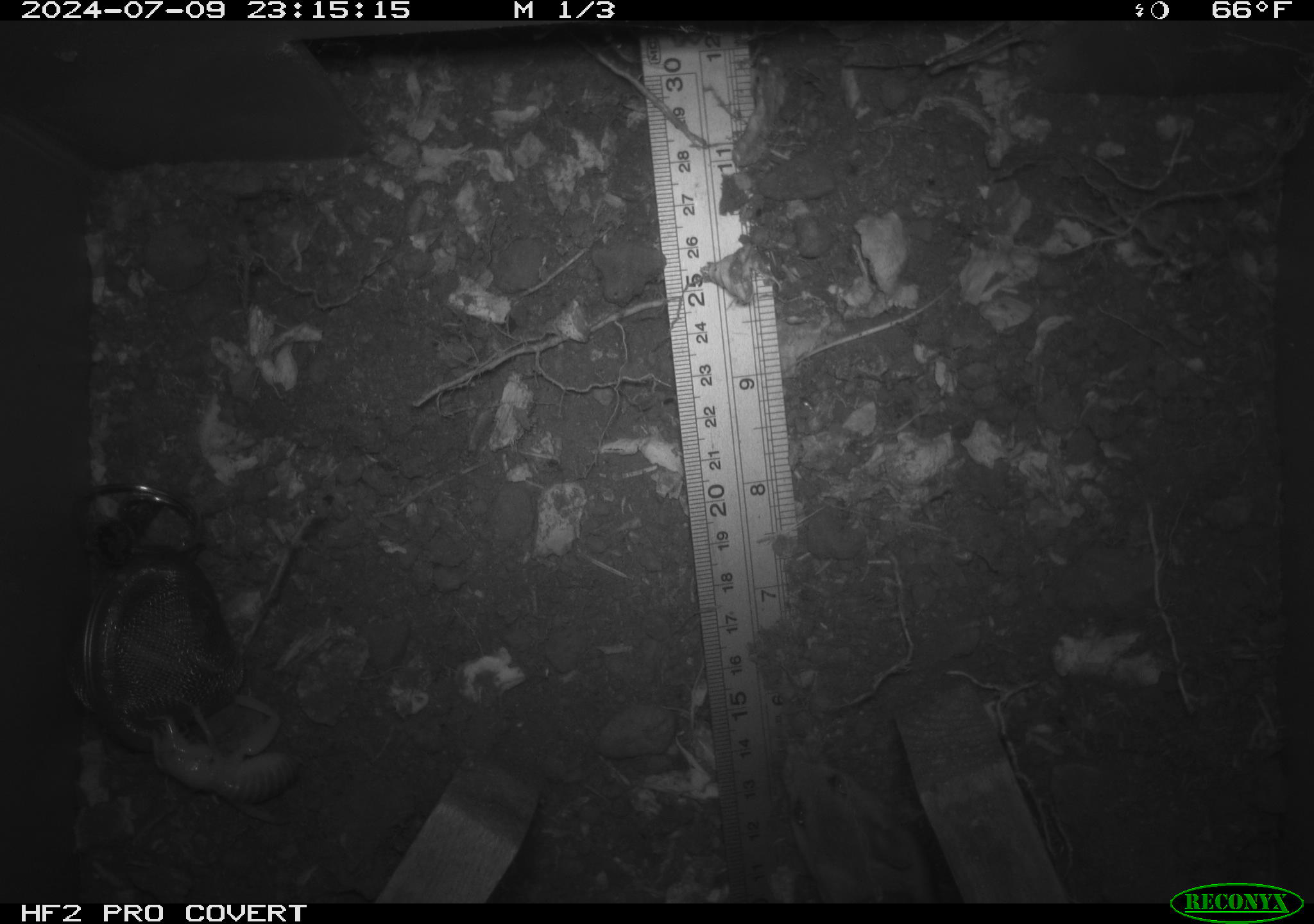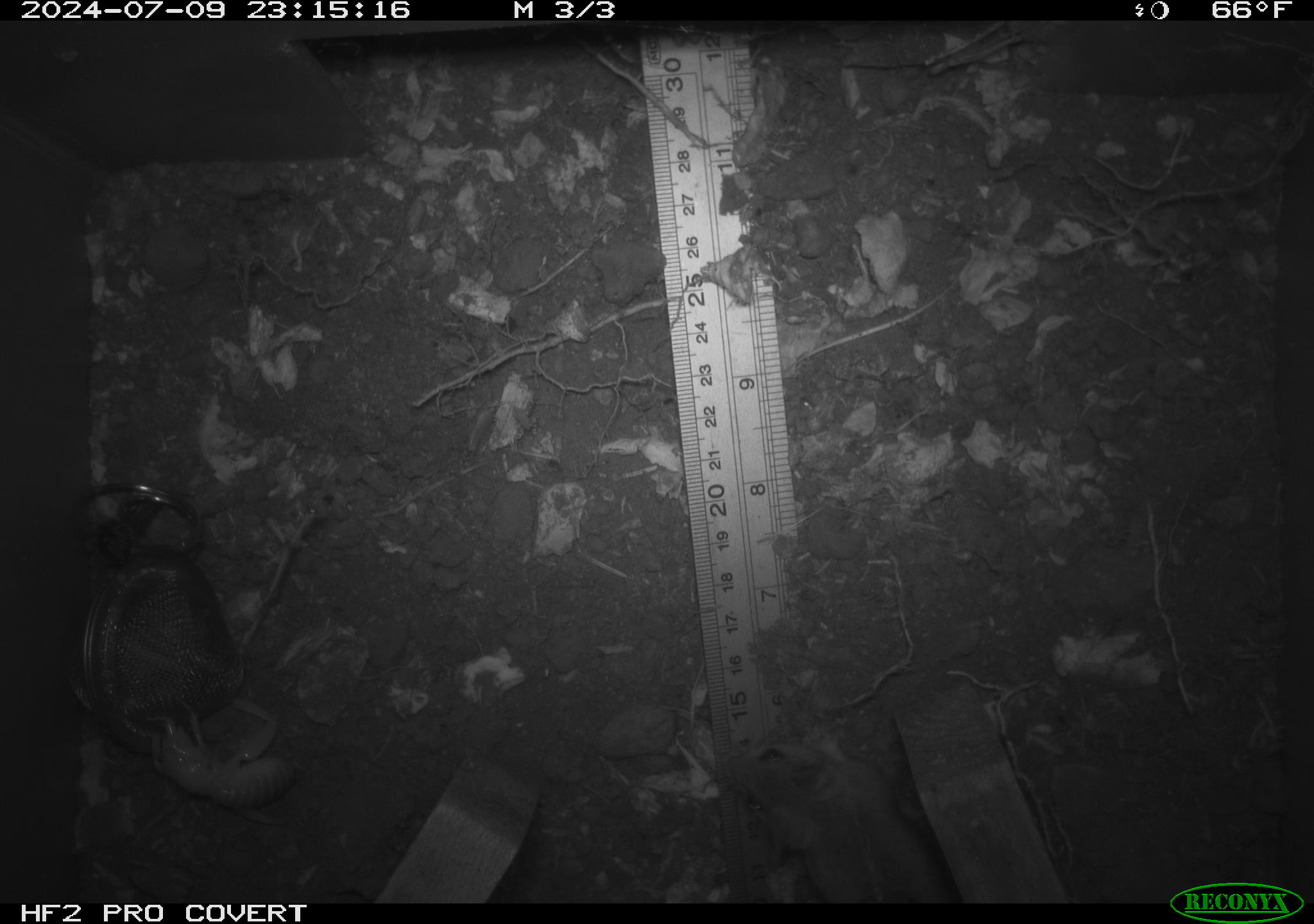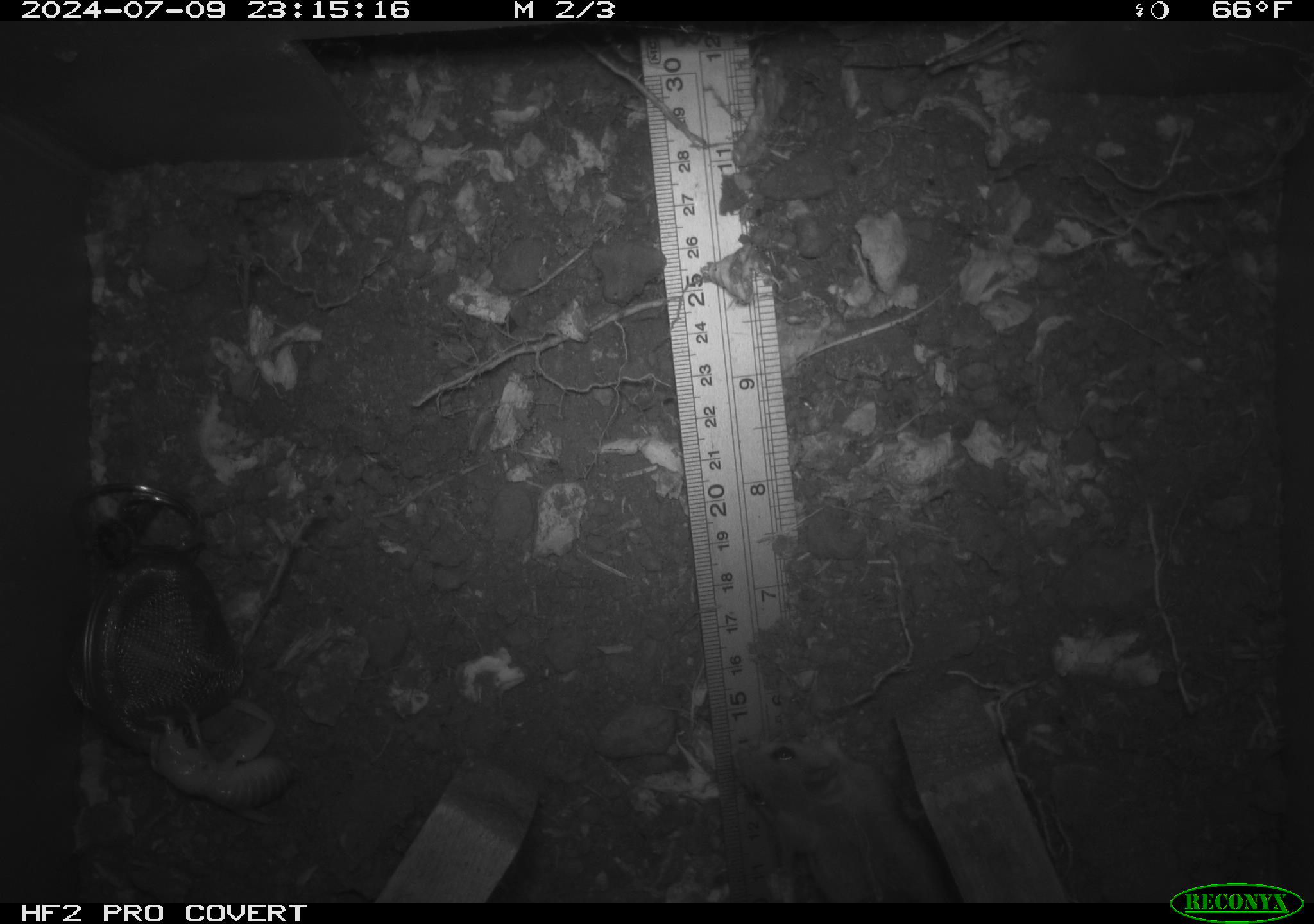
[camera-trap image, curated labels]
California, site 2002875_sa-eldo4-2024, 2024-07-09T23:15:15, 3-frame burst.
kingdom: Animalia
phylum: Chordata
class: Mammalia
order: Rodentia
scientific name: Rodentia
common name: rodent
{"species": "rodent (Rodentia)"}